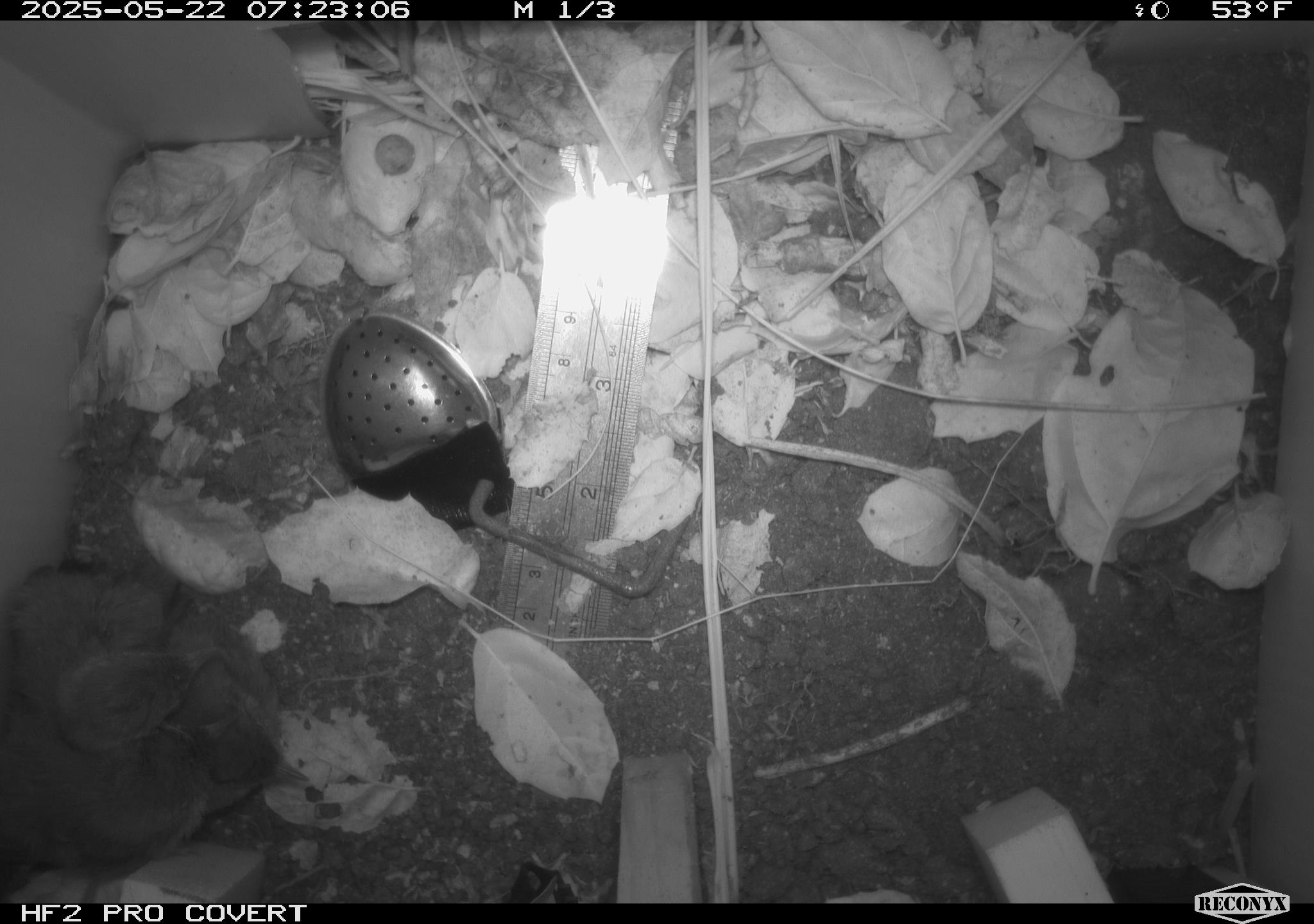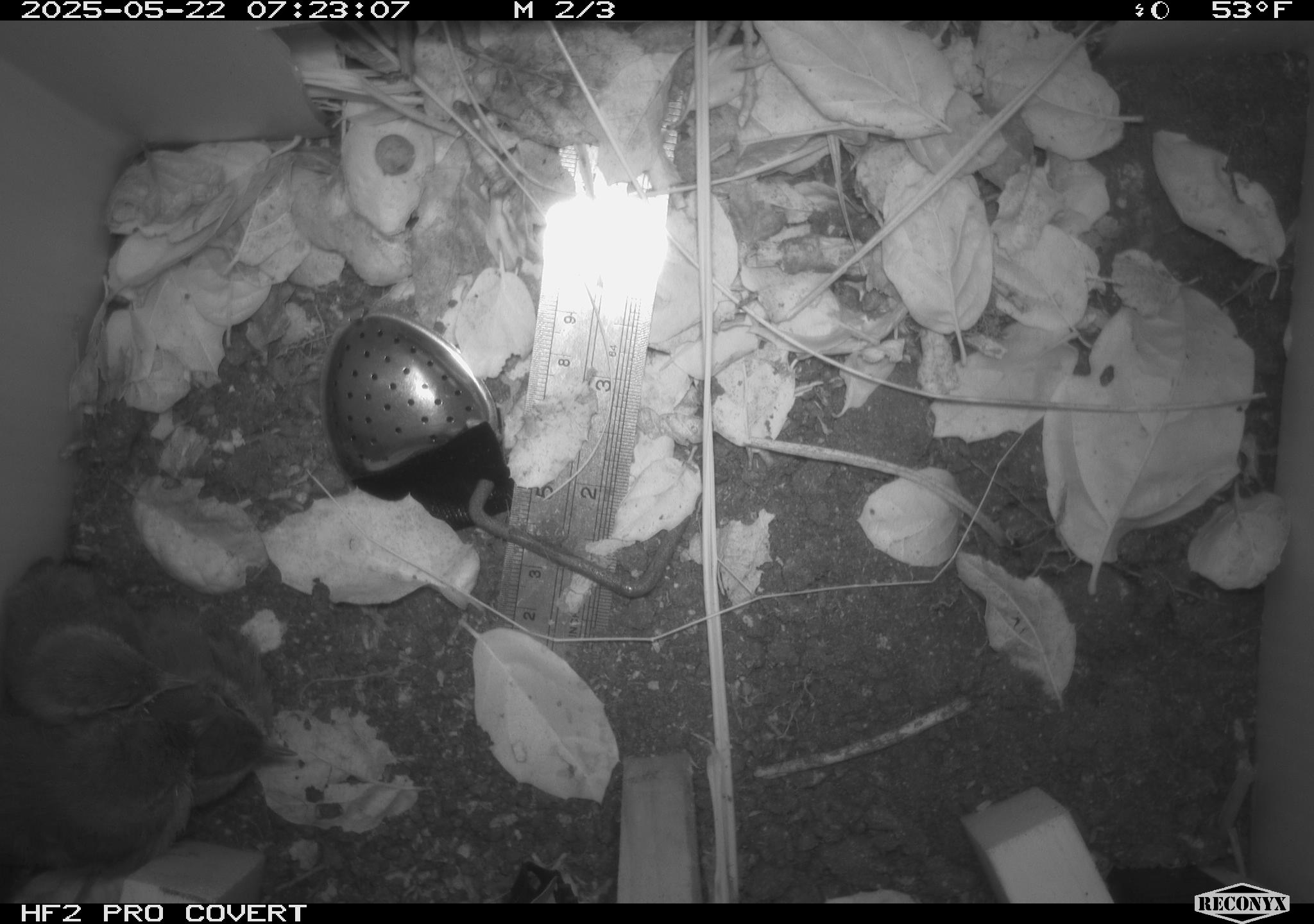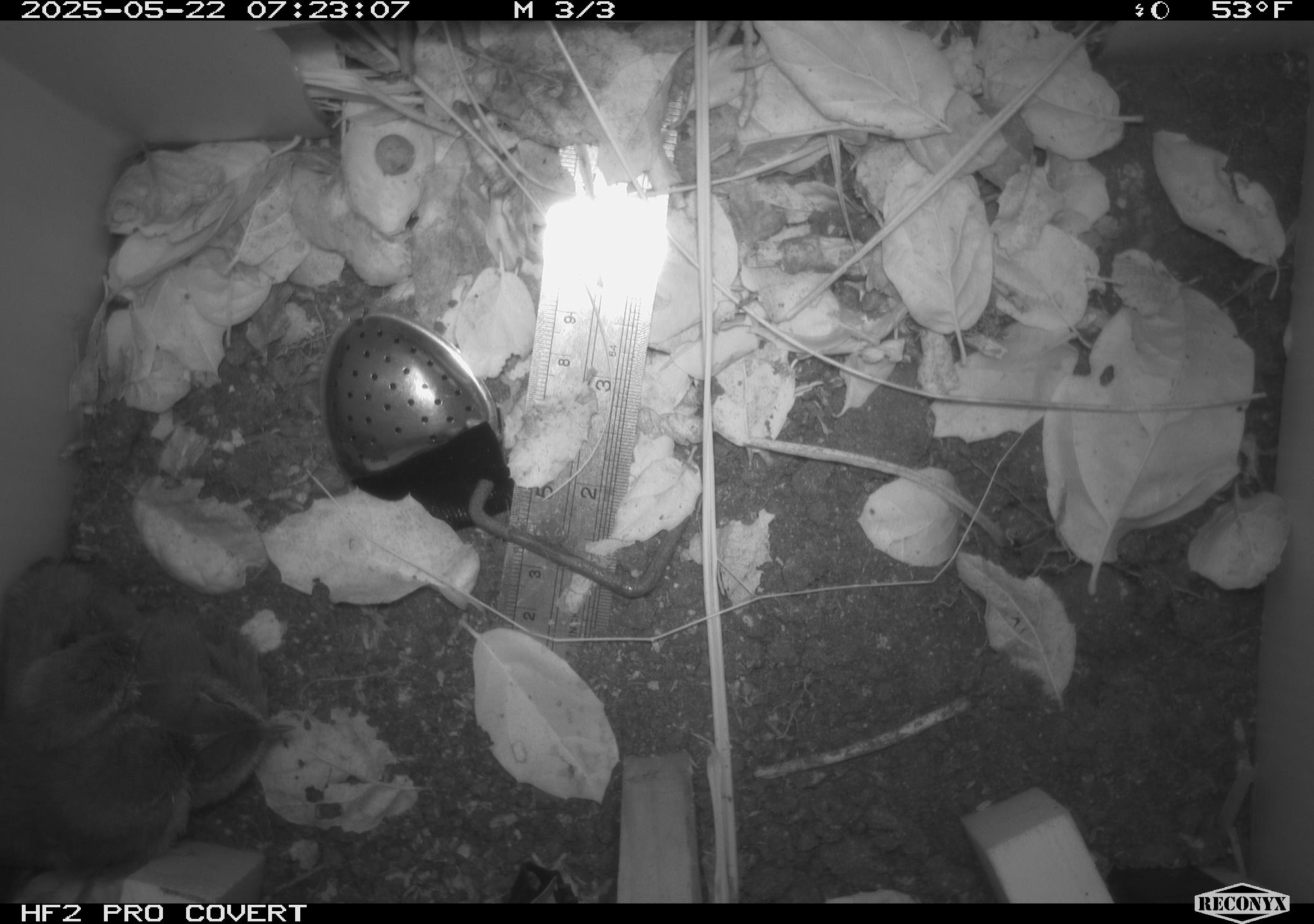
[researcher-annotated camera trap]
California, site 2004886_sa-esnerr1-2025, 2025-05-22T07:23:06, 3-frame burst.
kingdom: Animalia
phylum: Chordata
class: Aves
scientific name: Aves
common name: bird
Bird (Aves).